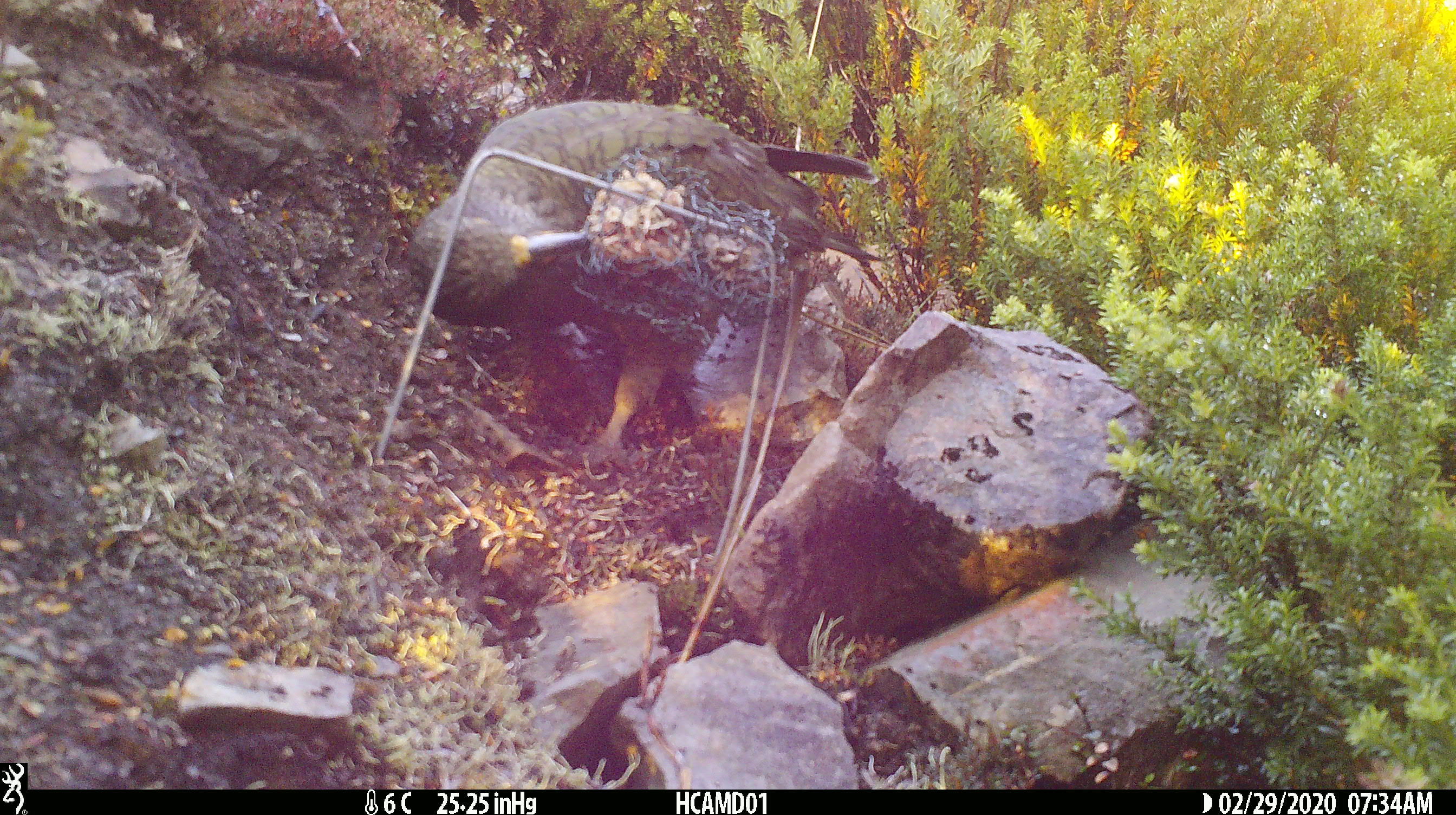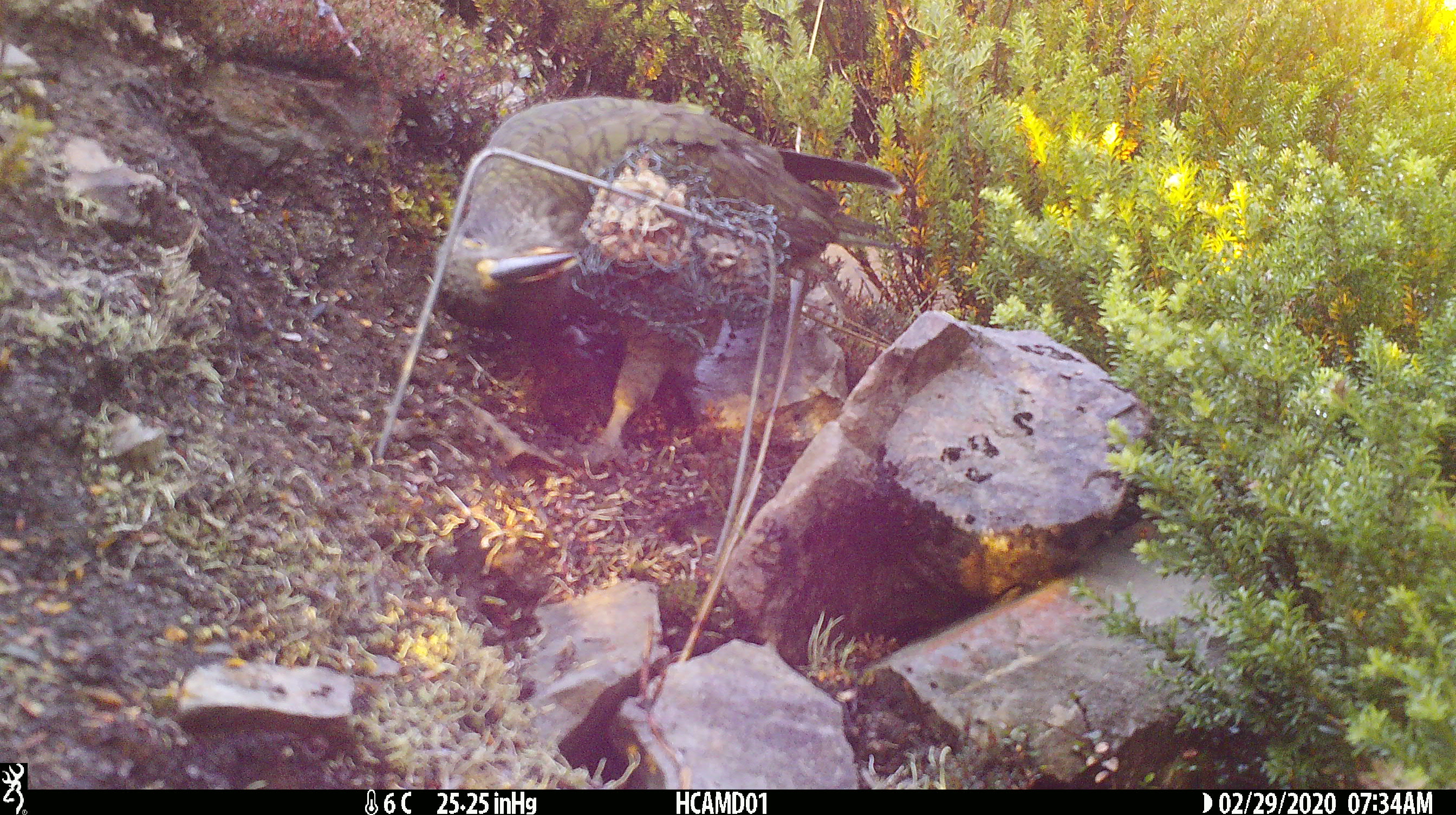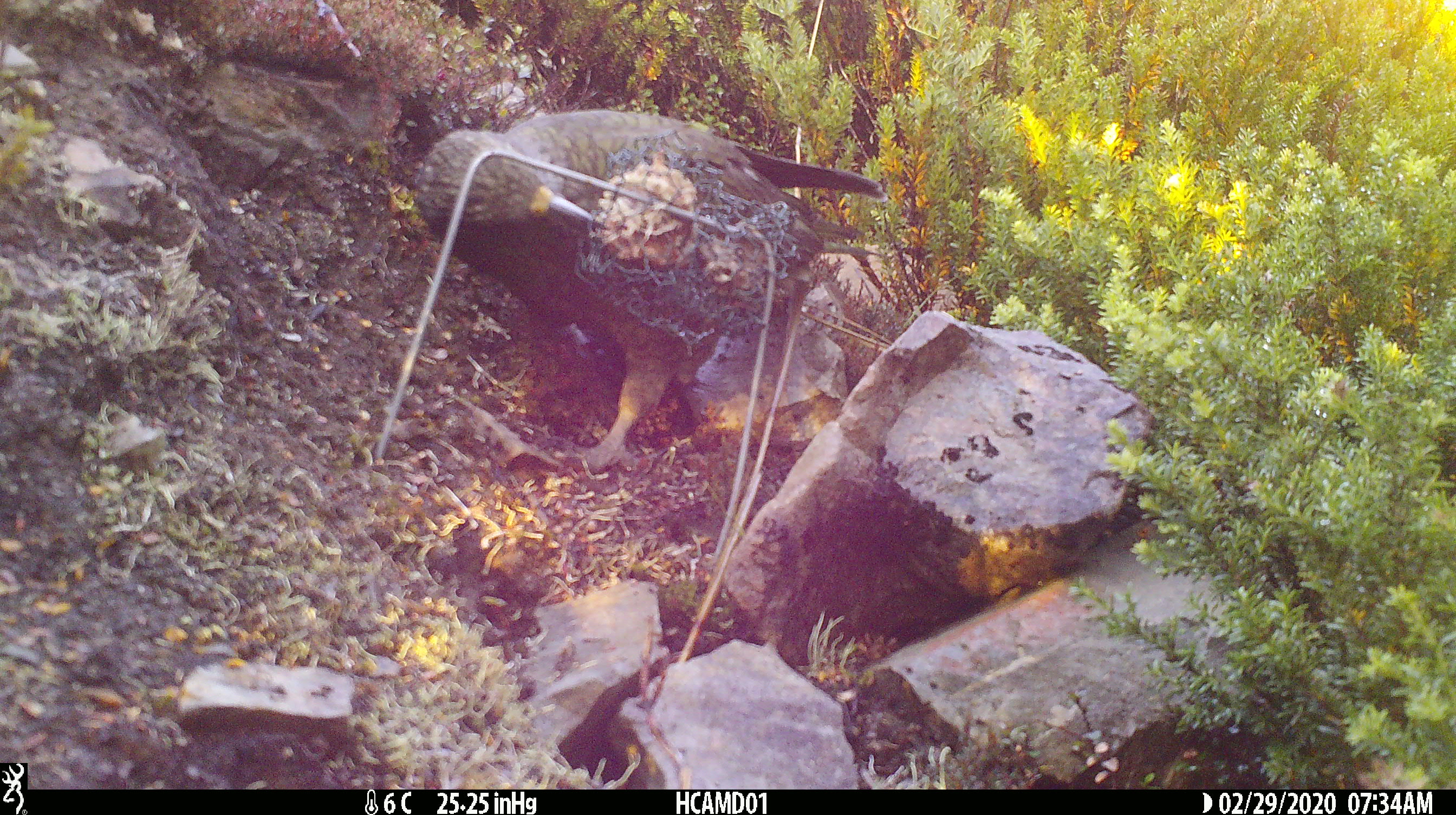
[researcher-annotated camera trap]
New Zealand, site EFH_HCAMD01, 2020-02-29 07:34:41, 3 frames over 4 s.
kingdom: Animalia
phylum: Chordata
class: Aves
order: Psittaciformes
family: Strigopidae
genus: Nestor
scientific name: Nestor notabilis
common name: kea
Kea (Nestor notabilis).